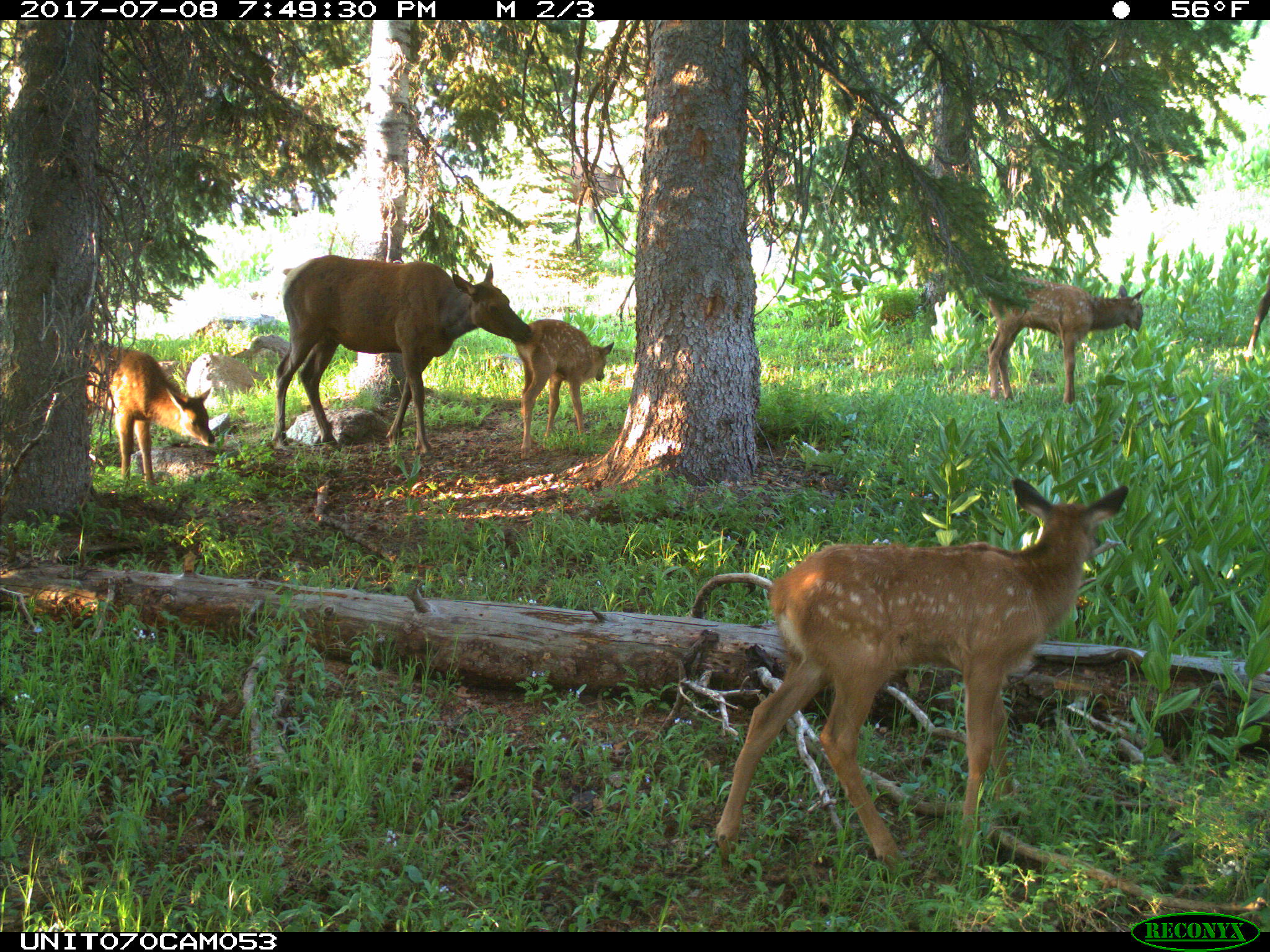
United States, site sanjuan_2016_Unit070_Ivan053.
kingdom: Animalia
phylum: Chordata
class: Mammalia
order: Artiodactyla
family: Cervidae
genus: Cervus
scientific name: Cervus elaphus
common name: red deer